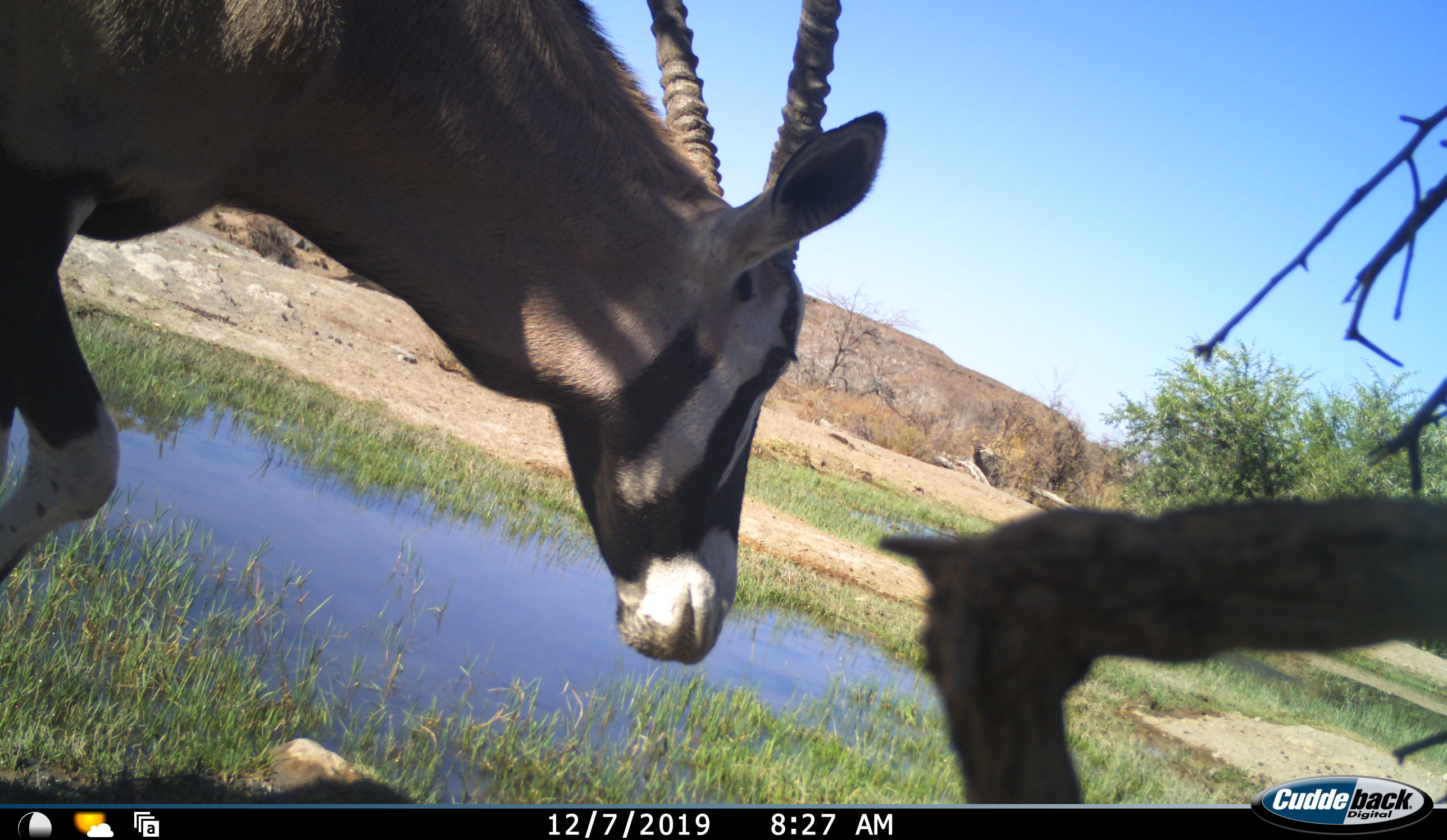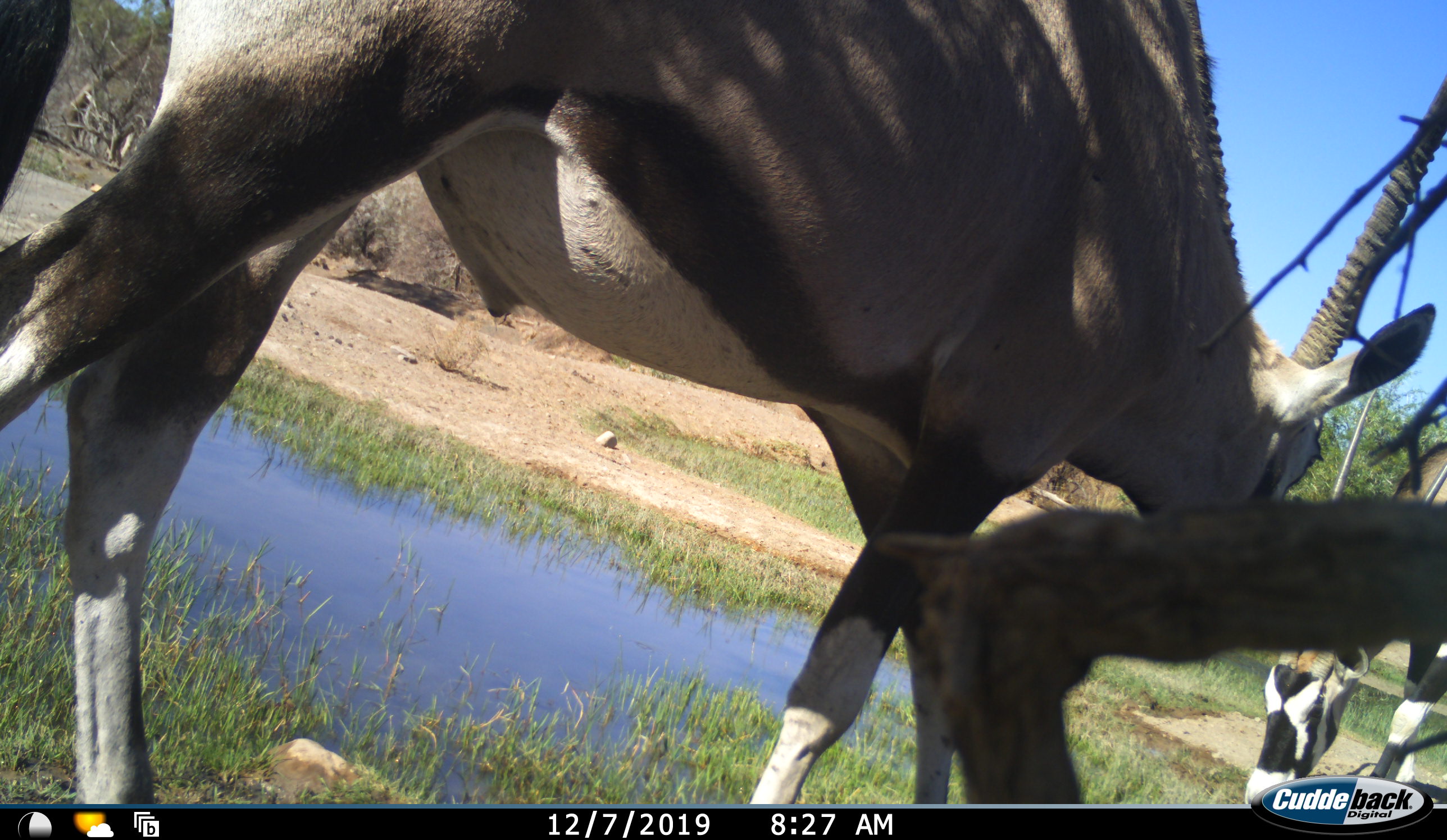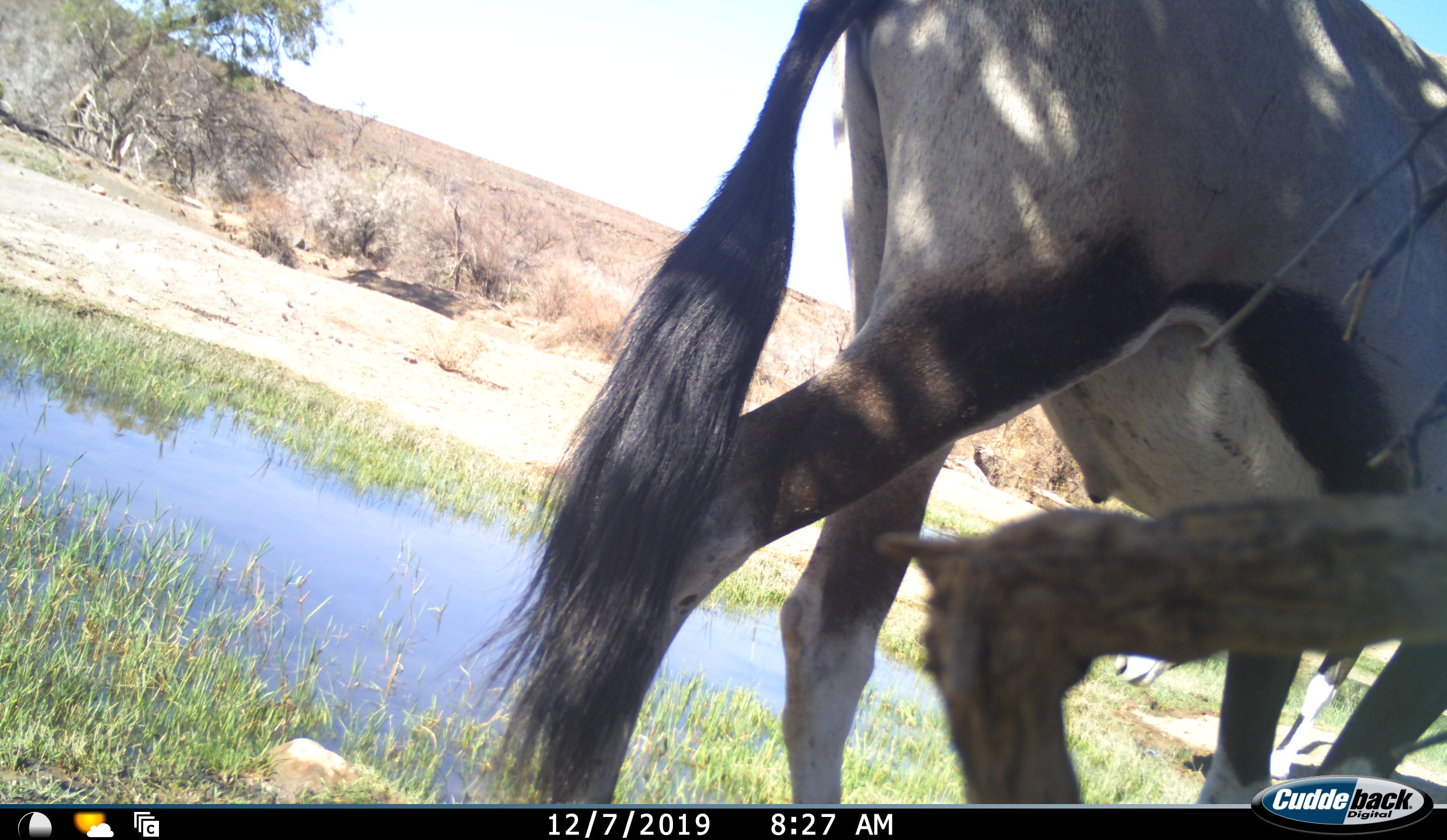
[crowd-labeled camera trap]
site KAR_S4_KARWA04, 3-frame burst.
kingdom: Animalia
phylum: Chordata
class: Mammalia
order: Artiodactyla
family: Bovidae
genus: Oryx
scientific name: Oryx gazella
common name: gemsbok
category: oryx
Oryx (gemsbok) (Oryx gazella), count 2. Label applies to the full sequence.